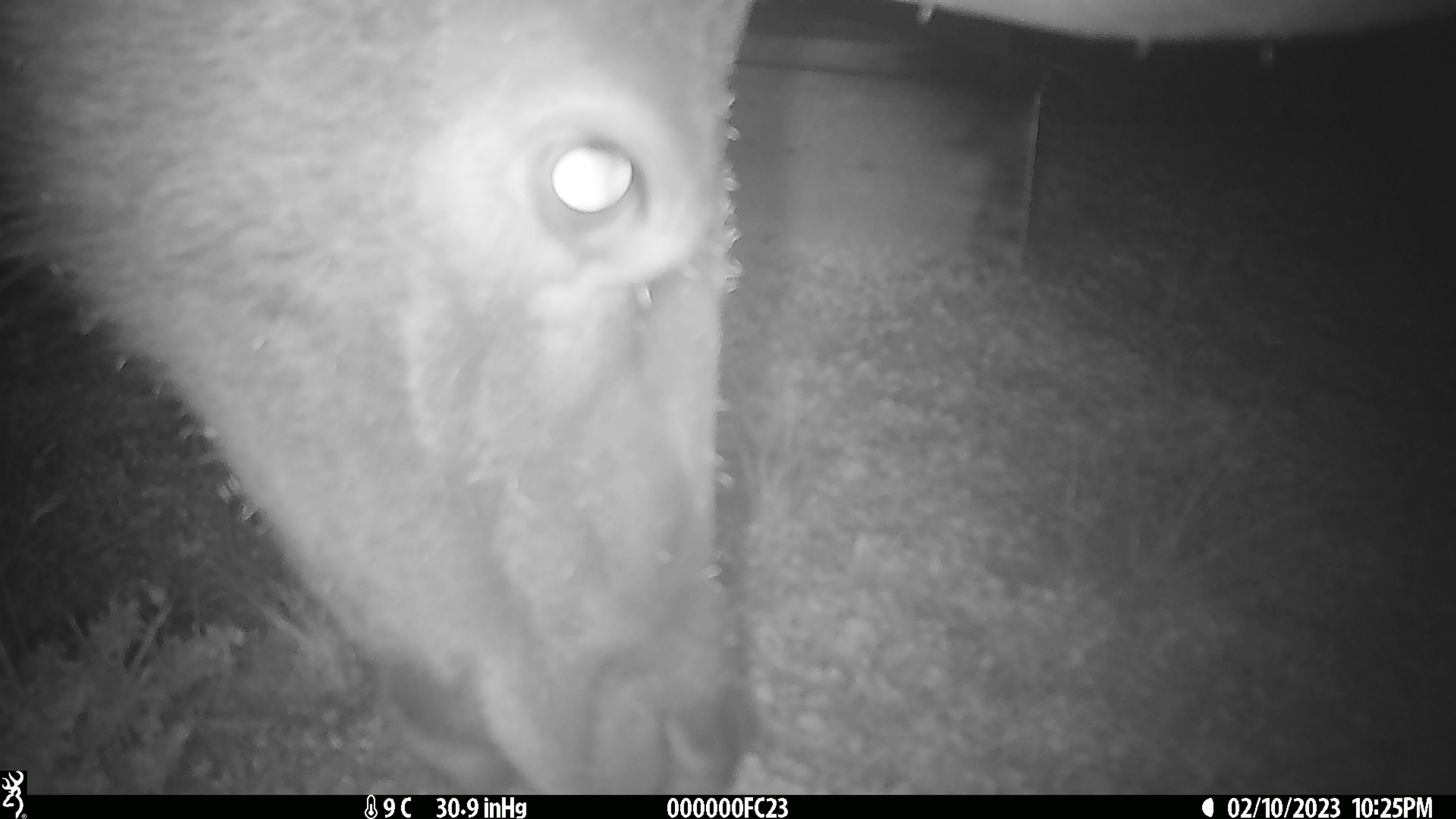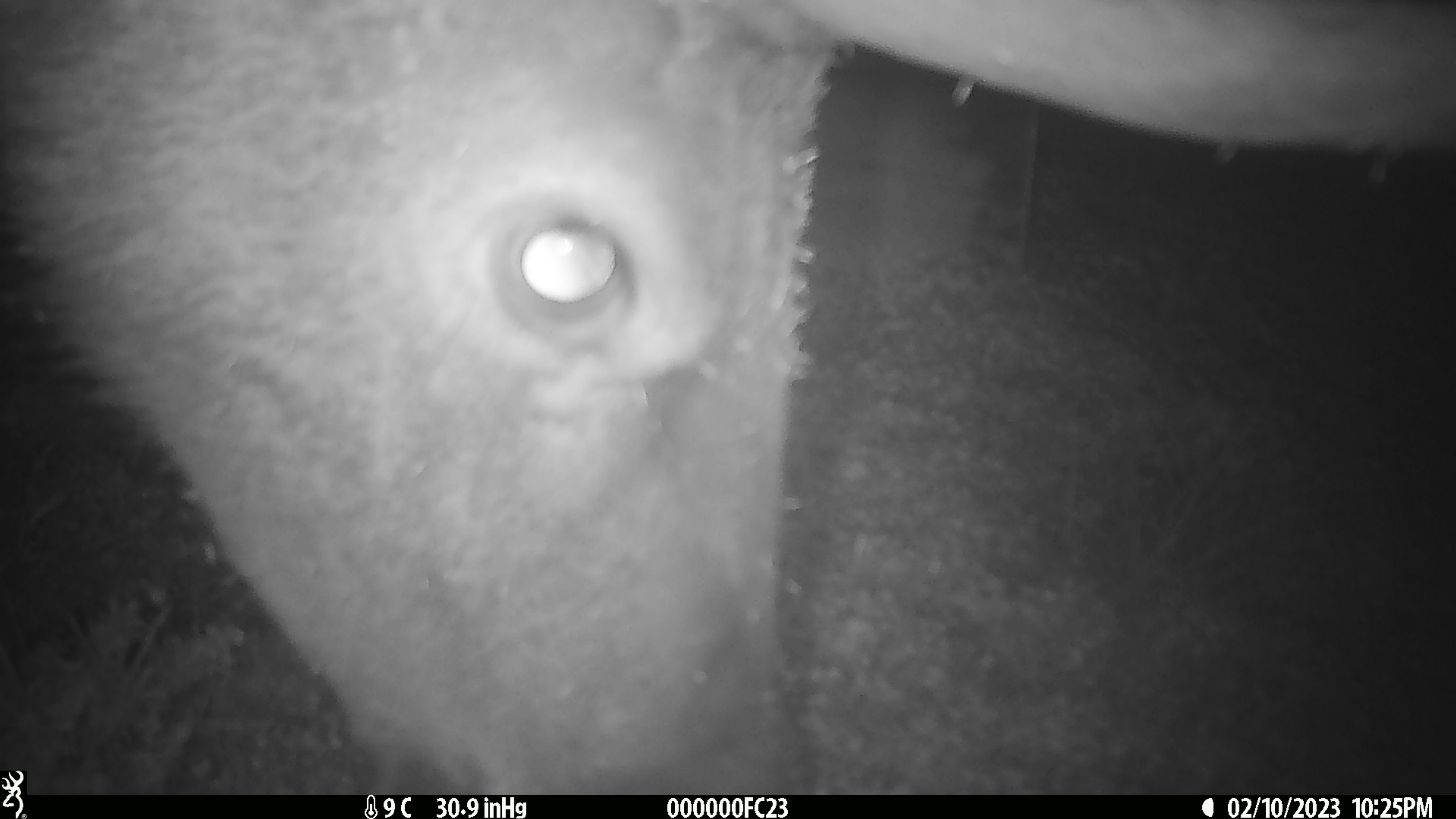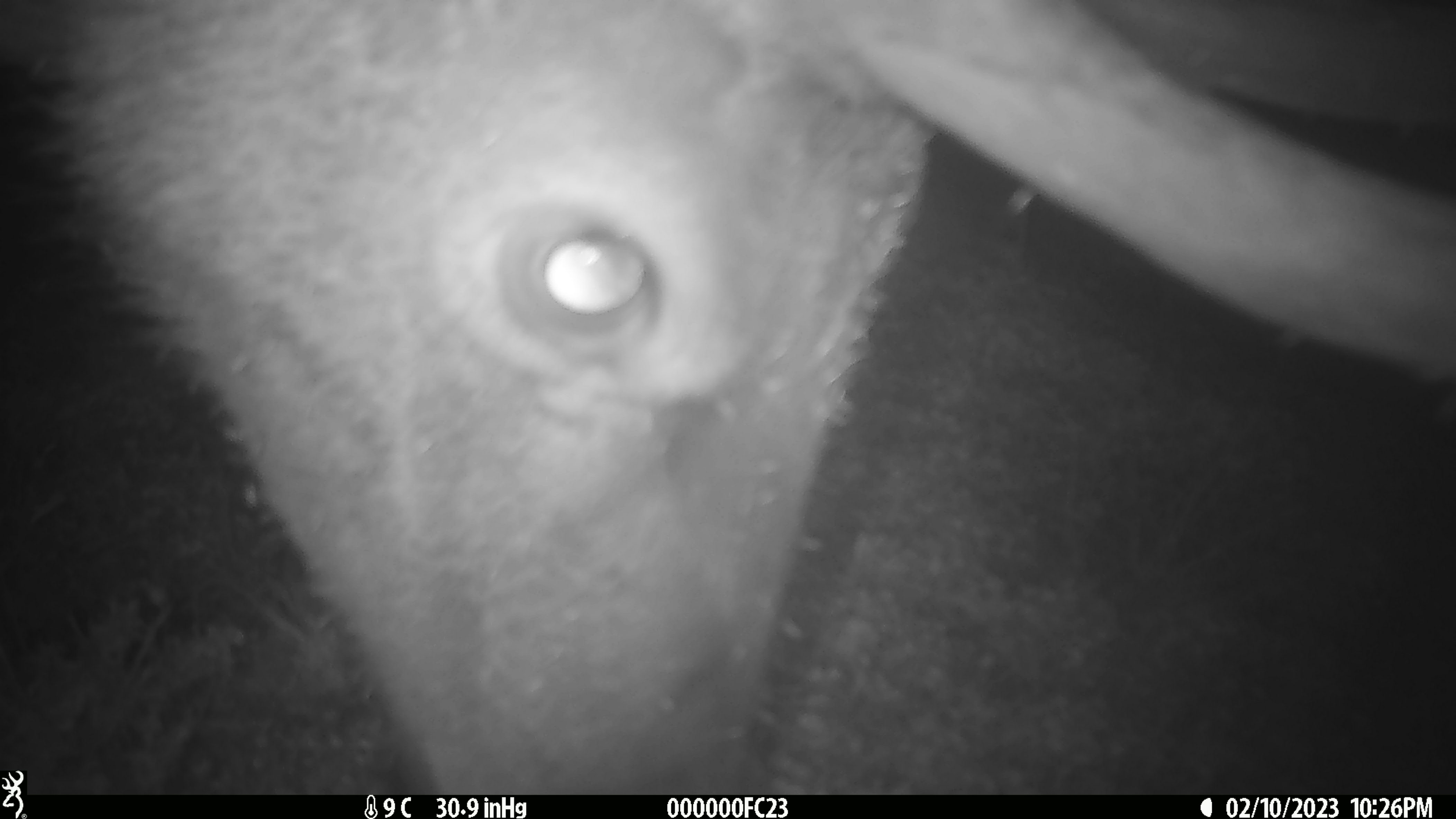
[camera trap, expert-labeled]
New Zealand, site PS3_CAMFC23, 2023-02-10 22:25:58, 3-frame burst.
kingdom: Animalia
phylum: Chordata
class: Mammalia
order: Artiodactyla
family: Cervidae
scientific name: Cervidae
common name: deer